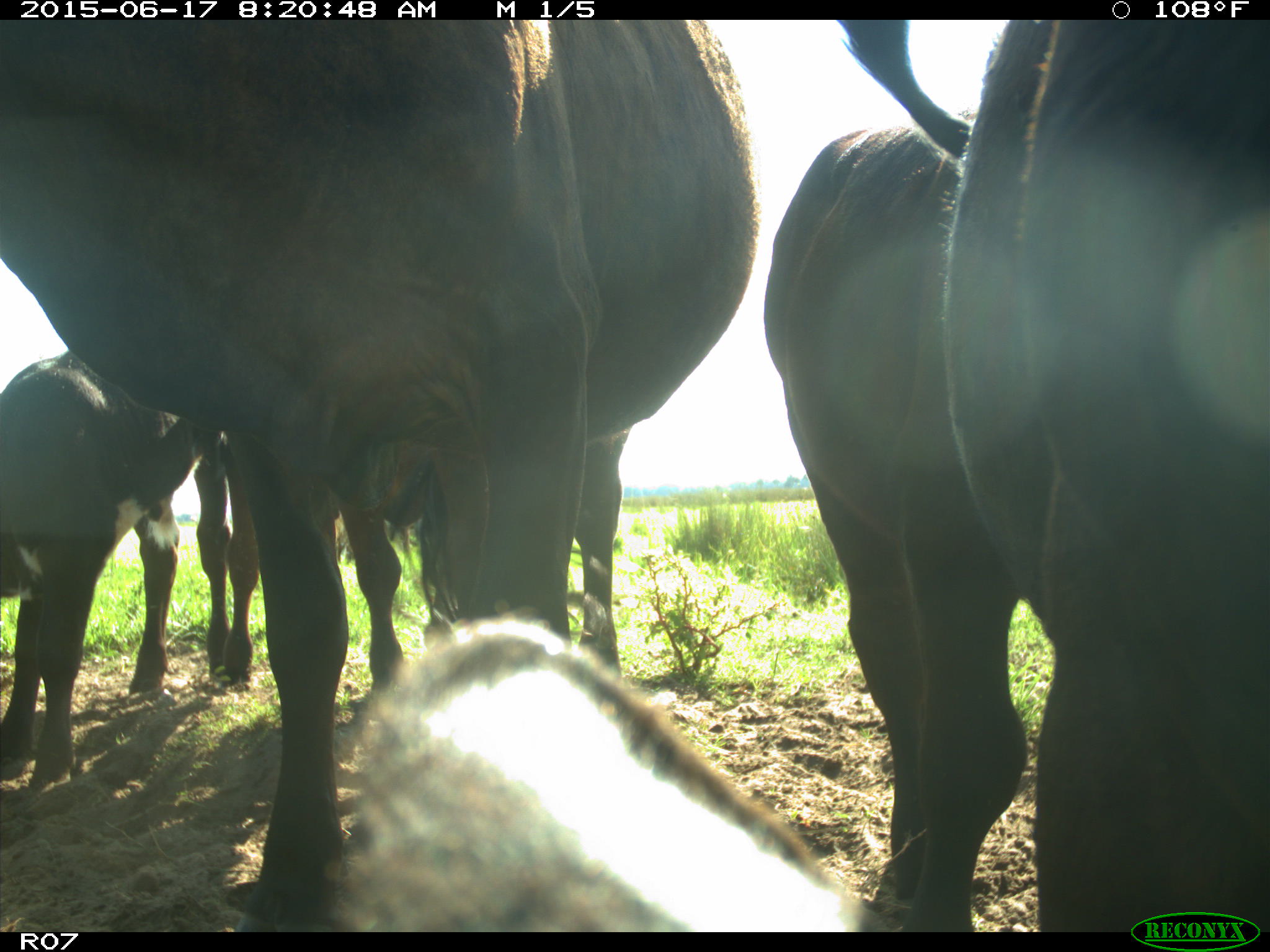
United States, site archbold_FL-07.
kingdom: Animalia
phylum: Chordata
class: Mammalia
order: Artiodactyla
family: Bovidae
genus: Bos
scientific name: Bos taurus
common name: domestic cow